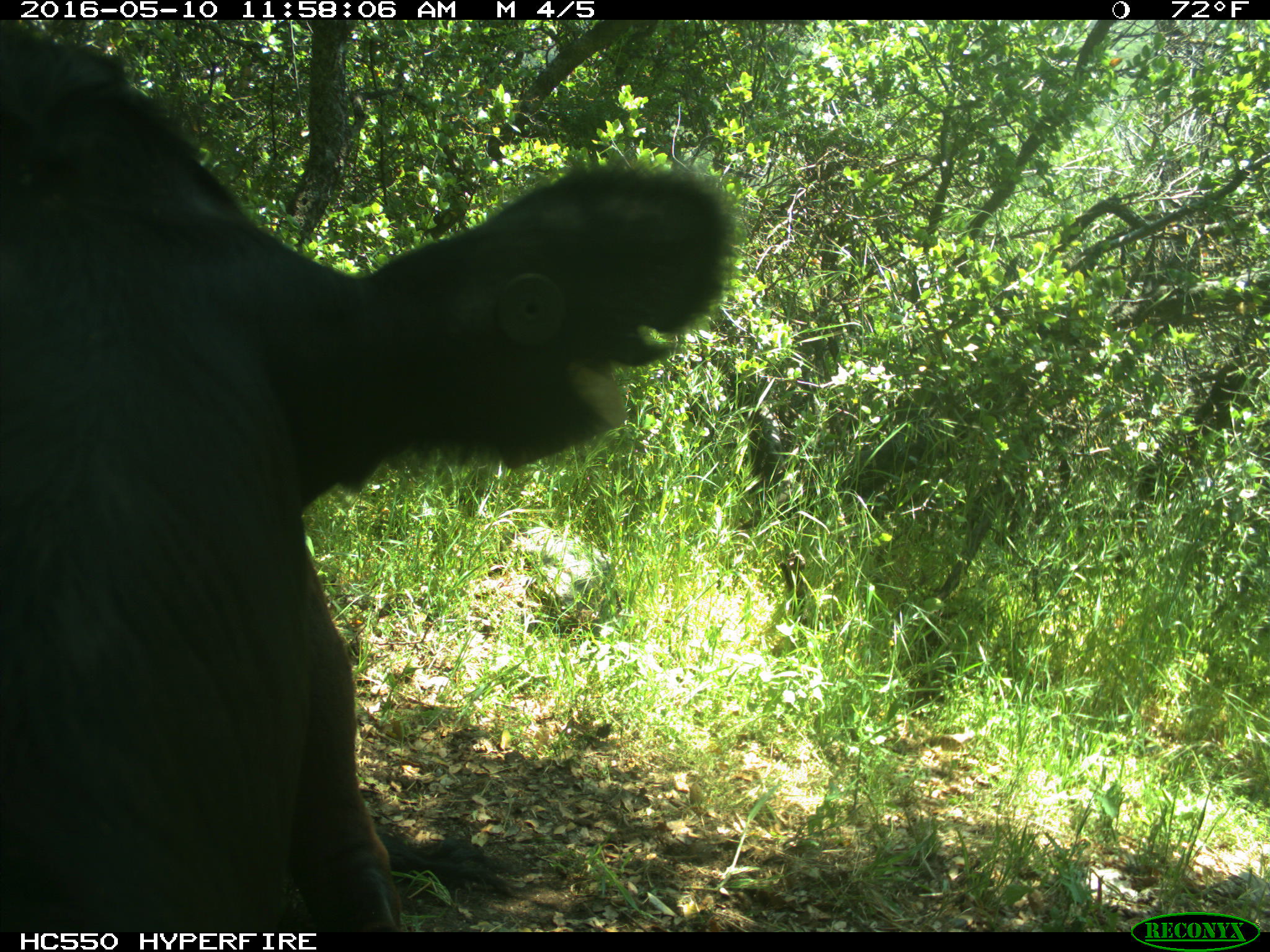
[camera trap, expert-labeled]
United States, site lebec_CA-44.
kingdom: Animalia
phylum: Chordata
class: Mammalia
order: Artiodactyla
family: Bovidae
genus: Bos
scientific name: Bos taurus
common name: domestic cow